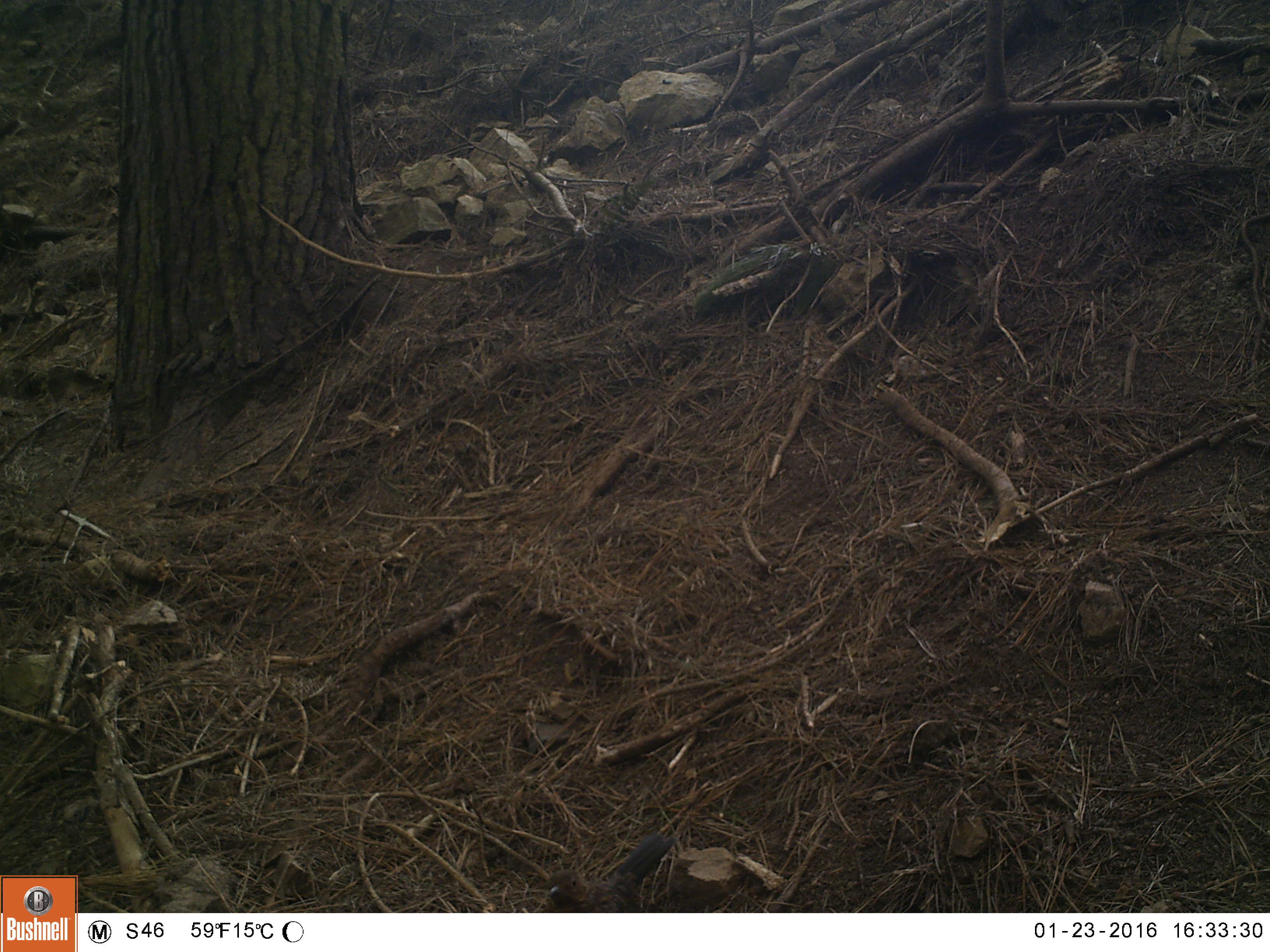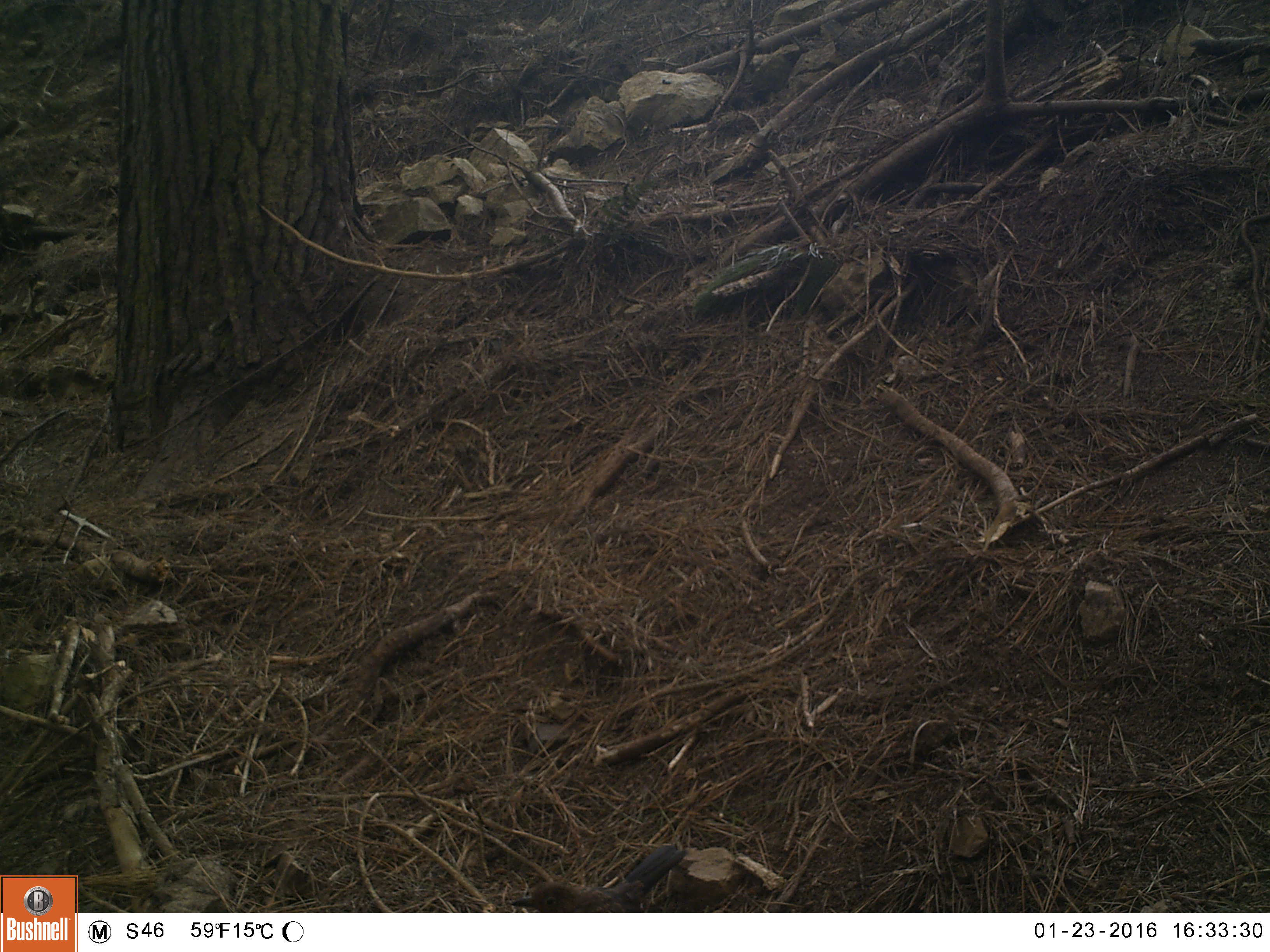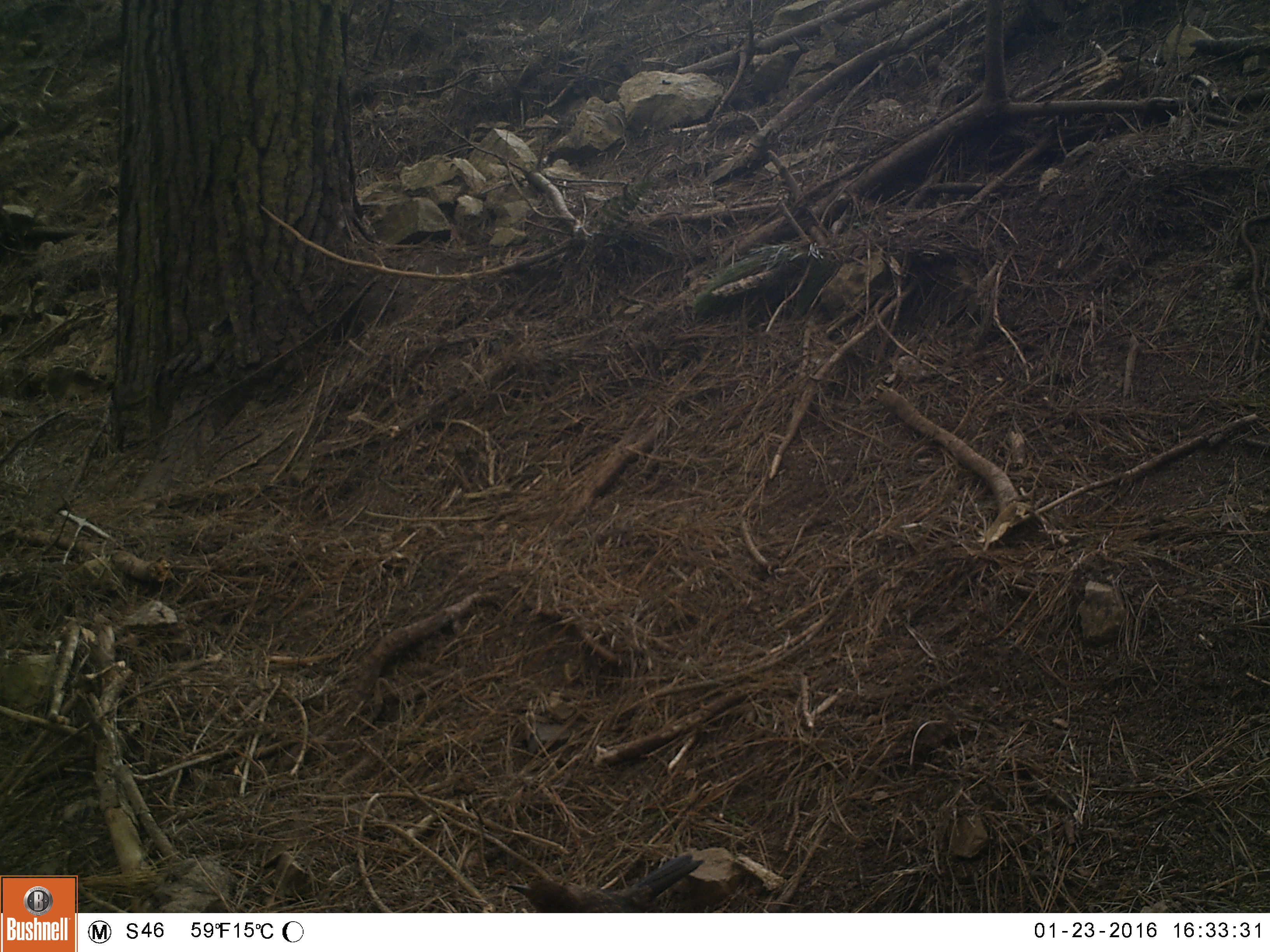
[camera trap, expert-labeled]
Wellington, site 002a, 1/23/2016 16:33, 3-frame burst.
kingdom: Animalia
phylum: Chordata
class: Aves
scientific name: Aves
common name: bird